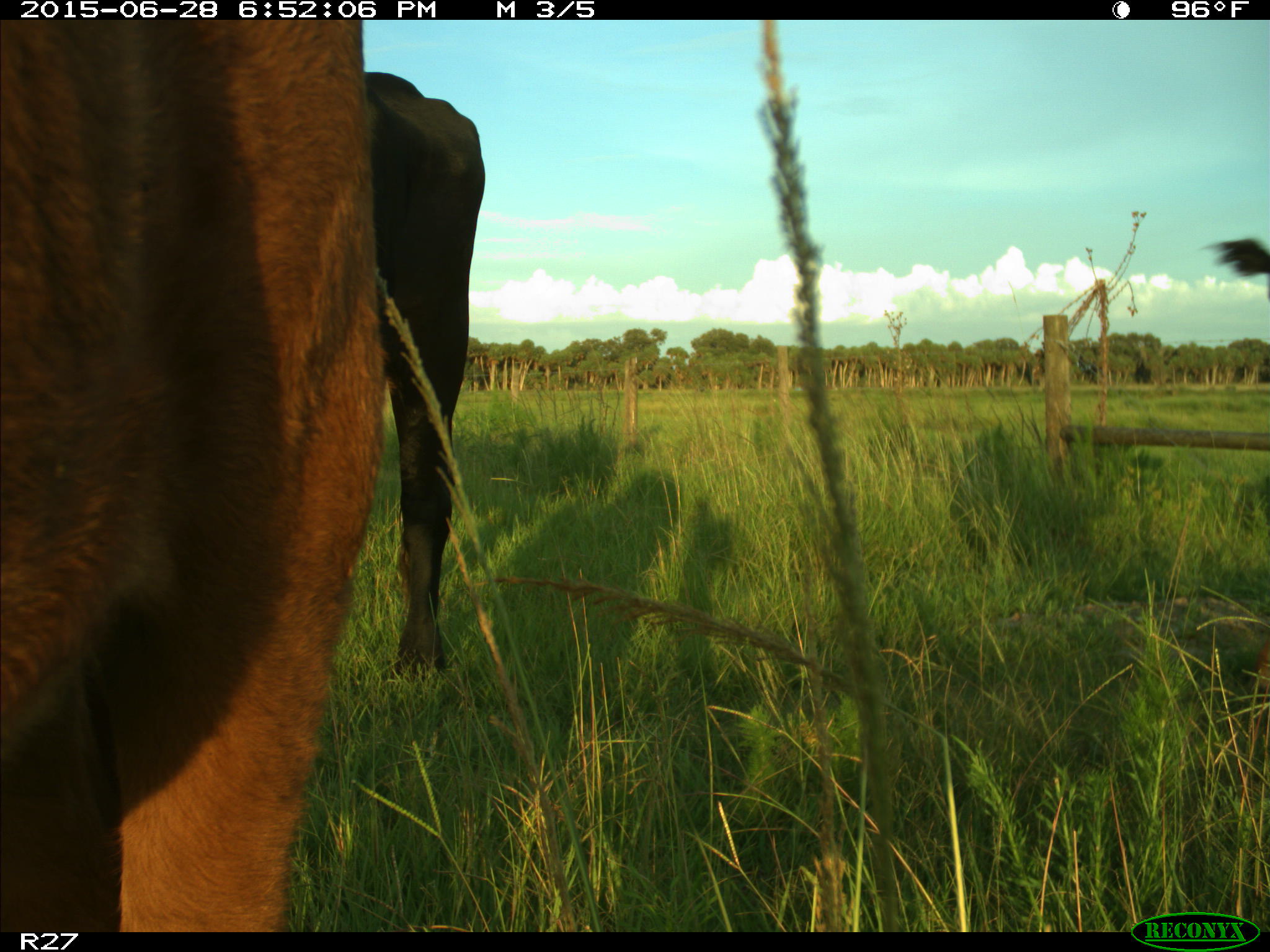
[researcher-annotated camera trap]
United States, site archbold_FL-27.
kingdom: Animalia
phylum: Chordata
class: Mammalia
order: Artiodactyla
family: Bovidae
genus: Bos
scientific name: Bos taurus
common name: domestic cow